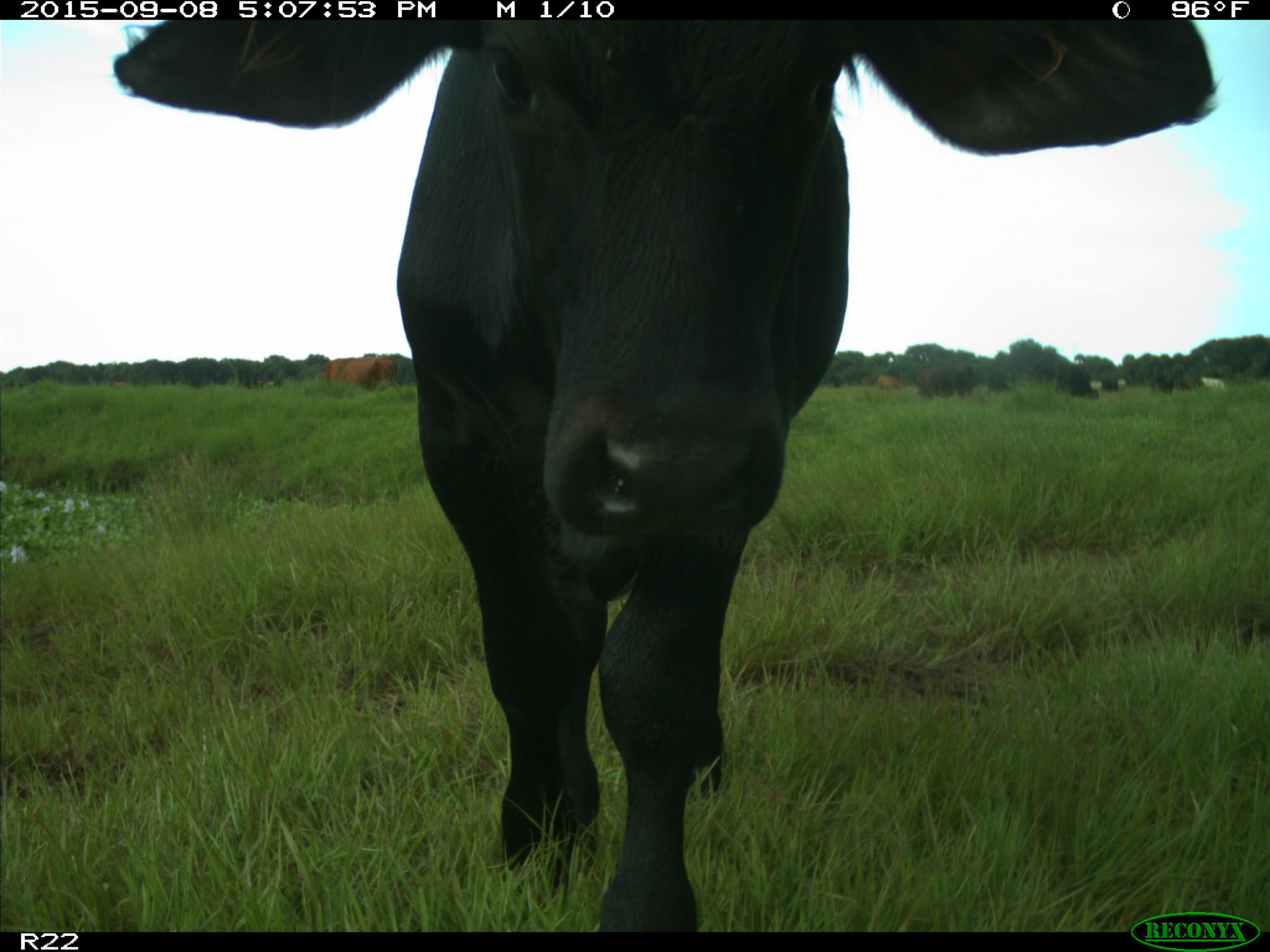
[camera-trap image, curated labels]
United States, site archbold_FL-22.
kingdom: Animalia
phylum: Chordata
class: Mammalia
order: Artiodactyla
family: Bovidae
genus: Bos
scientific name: Bos taurus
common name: domestic cow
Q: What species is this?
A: Bos taurus (domestic cow).